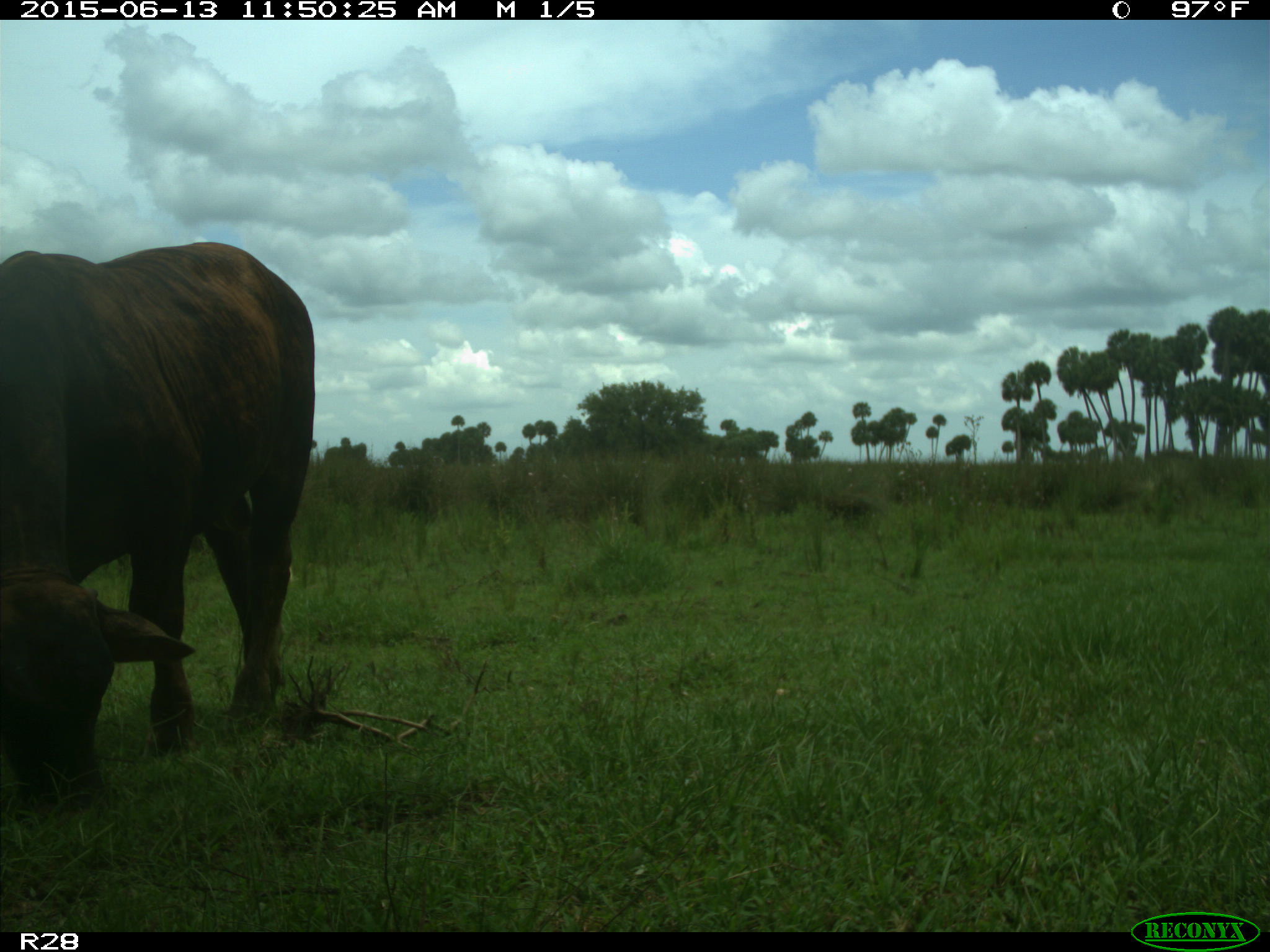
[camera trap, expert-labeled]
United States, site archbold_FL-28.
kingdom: Animalia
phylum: Chordata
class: Mammalia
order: Artiodactyla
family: Bovidae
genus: Bos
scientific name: Bos taurus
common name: domestic cow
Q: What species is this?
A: Bos taurus (domestic cow).